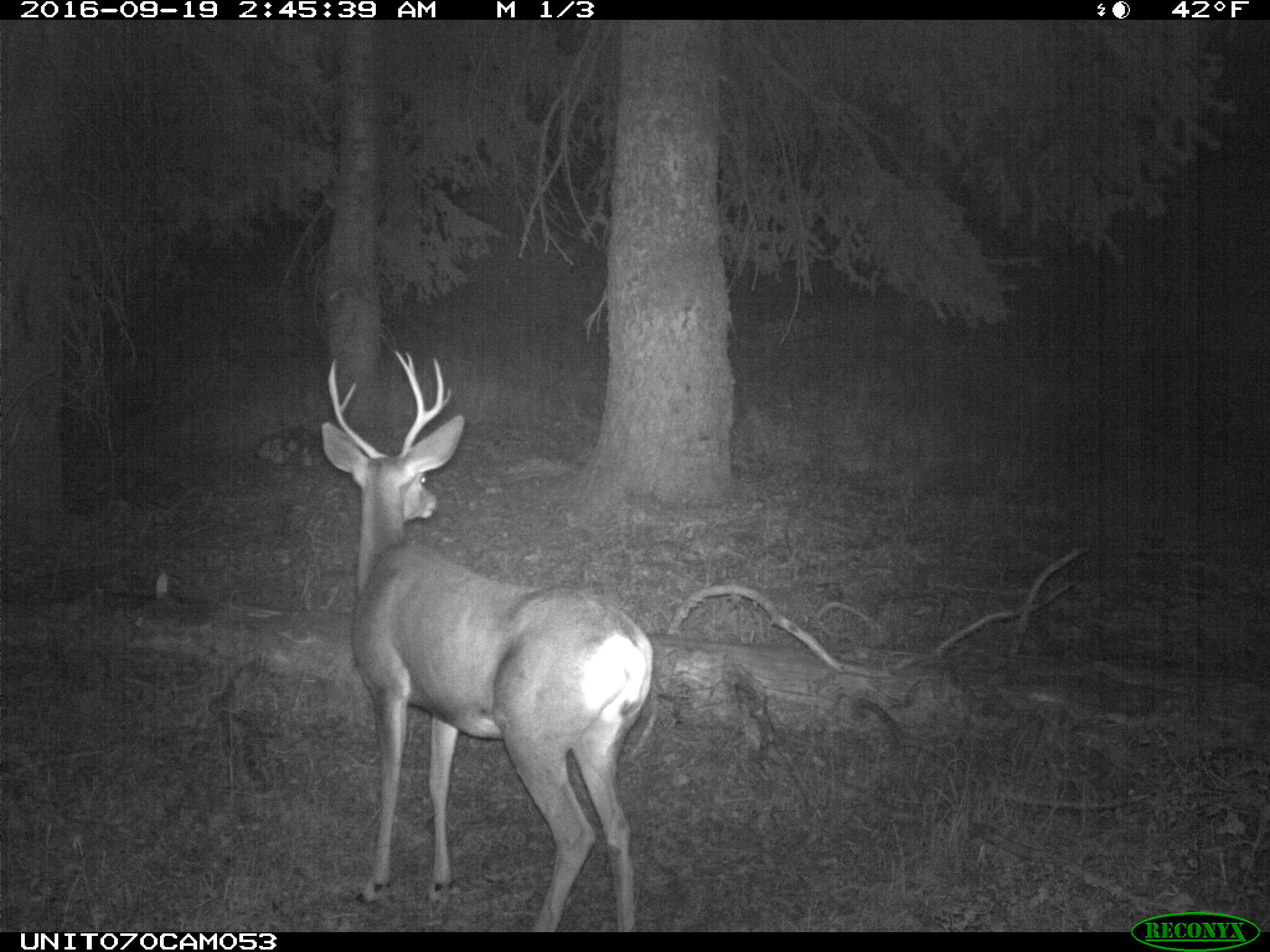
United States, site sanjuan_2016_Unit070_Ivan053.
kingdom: Animalia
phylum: Chordata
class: Mammalia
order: Artiodactyla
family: Cervidae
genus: Odocoileus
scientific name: Odocoileus hemionus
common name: mule deer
Odocoileus hemionus (mule deer).